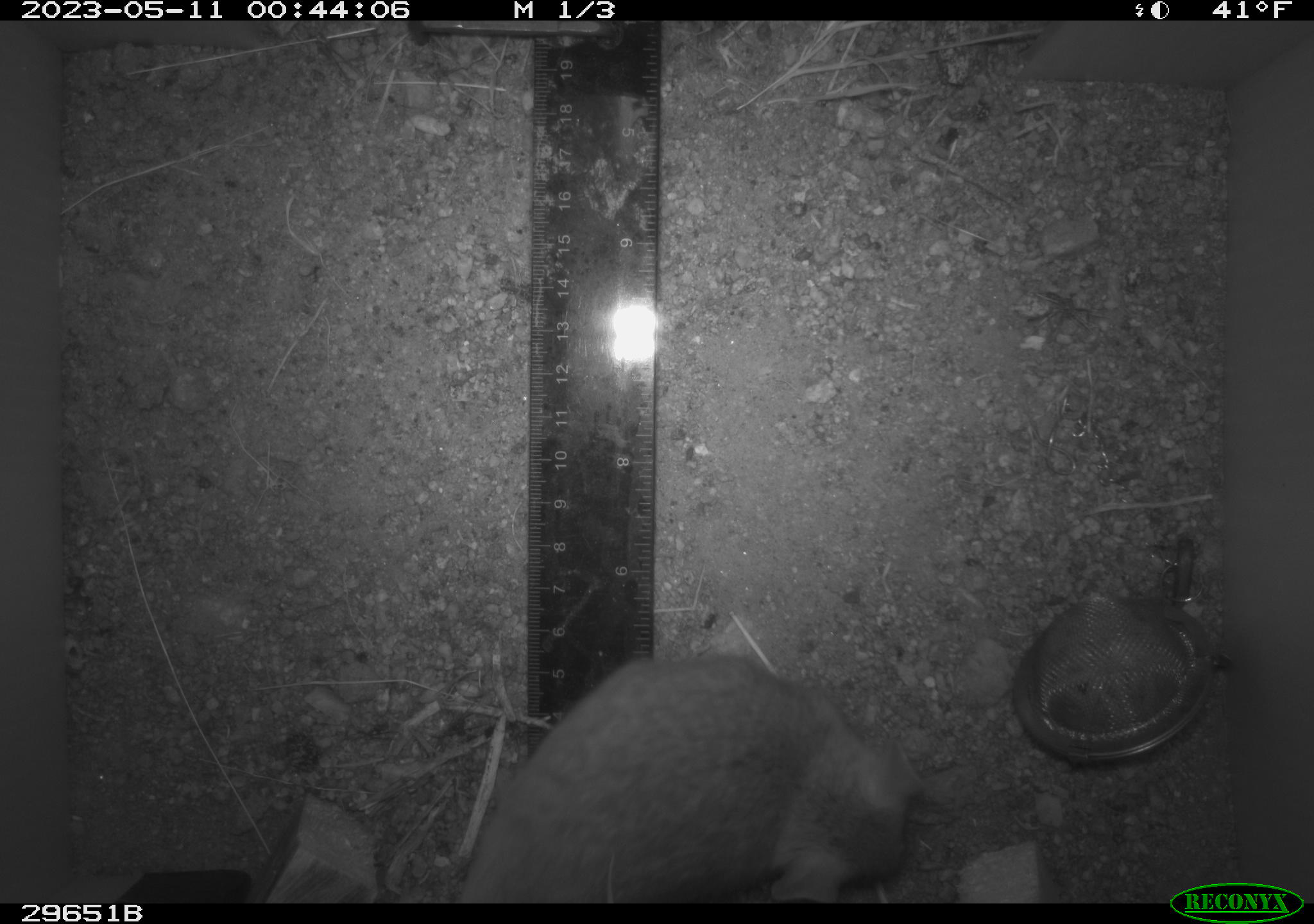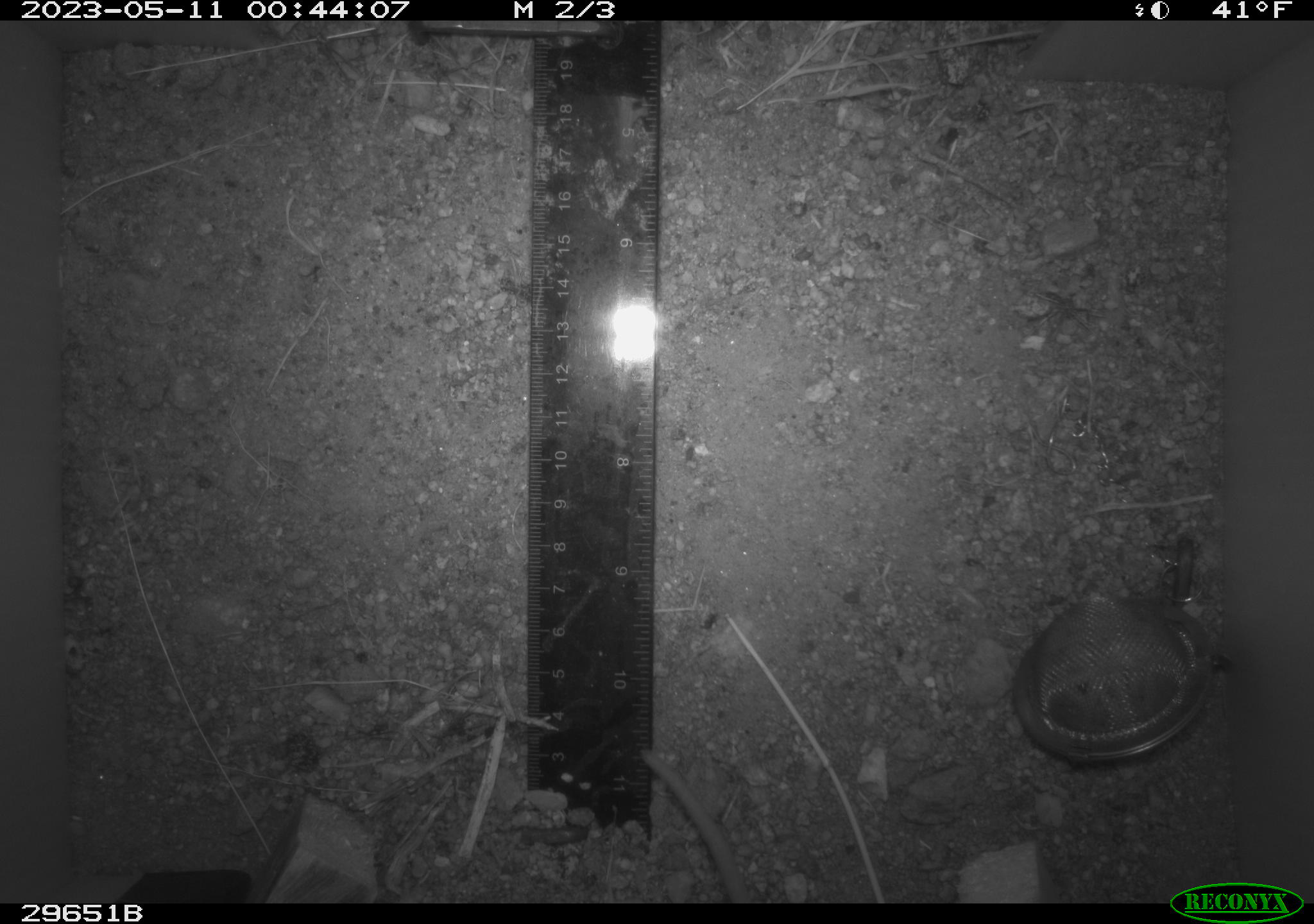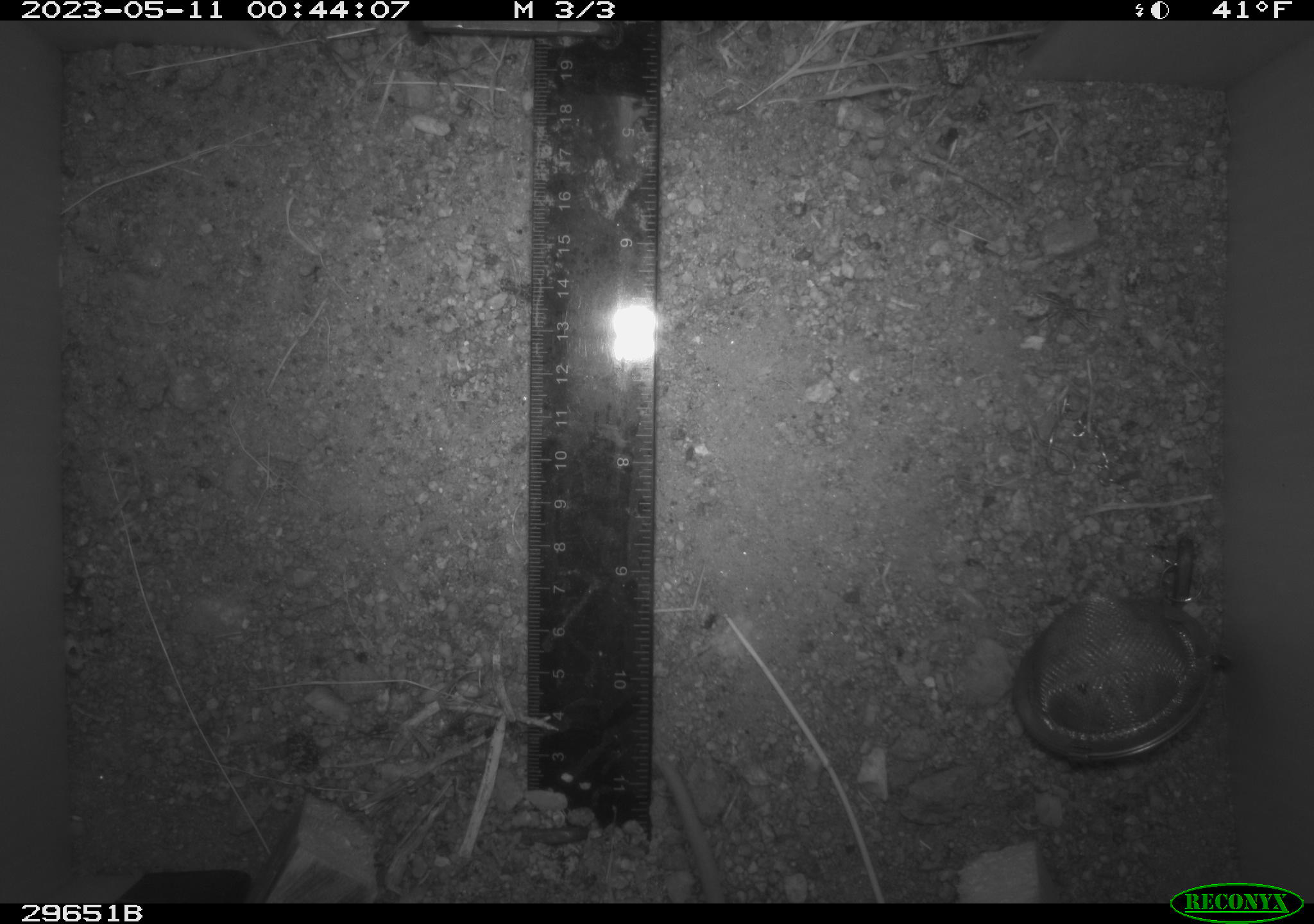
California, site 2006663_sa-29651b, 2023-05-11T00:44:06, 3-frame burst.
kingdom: Animalia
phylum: Chordata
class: Mammalia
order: Rodentia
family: Cricetidae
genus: Neotoma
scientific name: Neotoma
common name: pack rat or woodrat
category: neotoma species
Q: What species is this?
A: Neotoma species (pack rat or woodrat) (Neotoma).